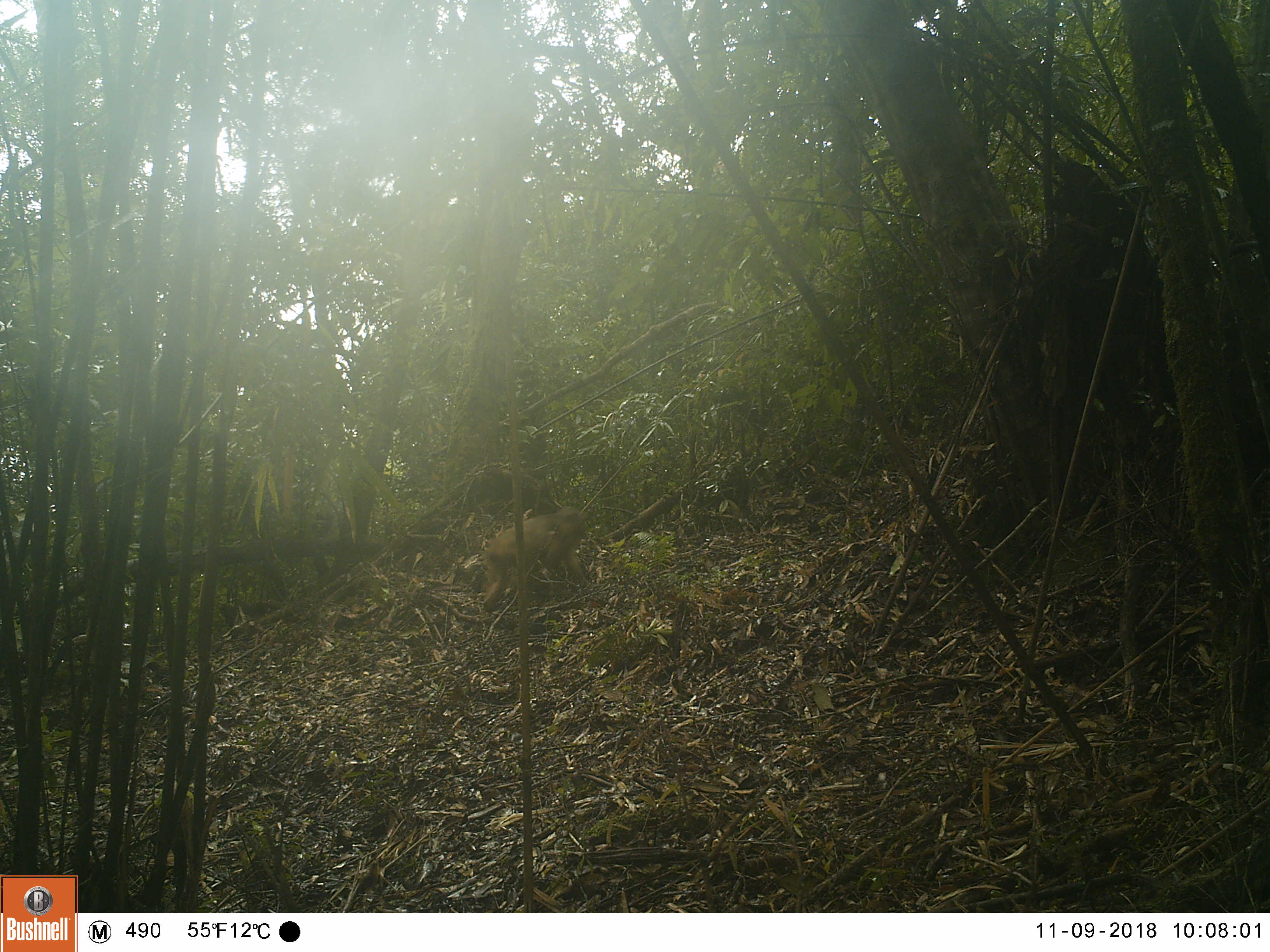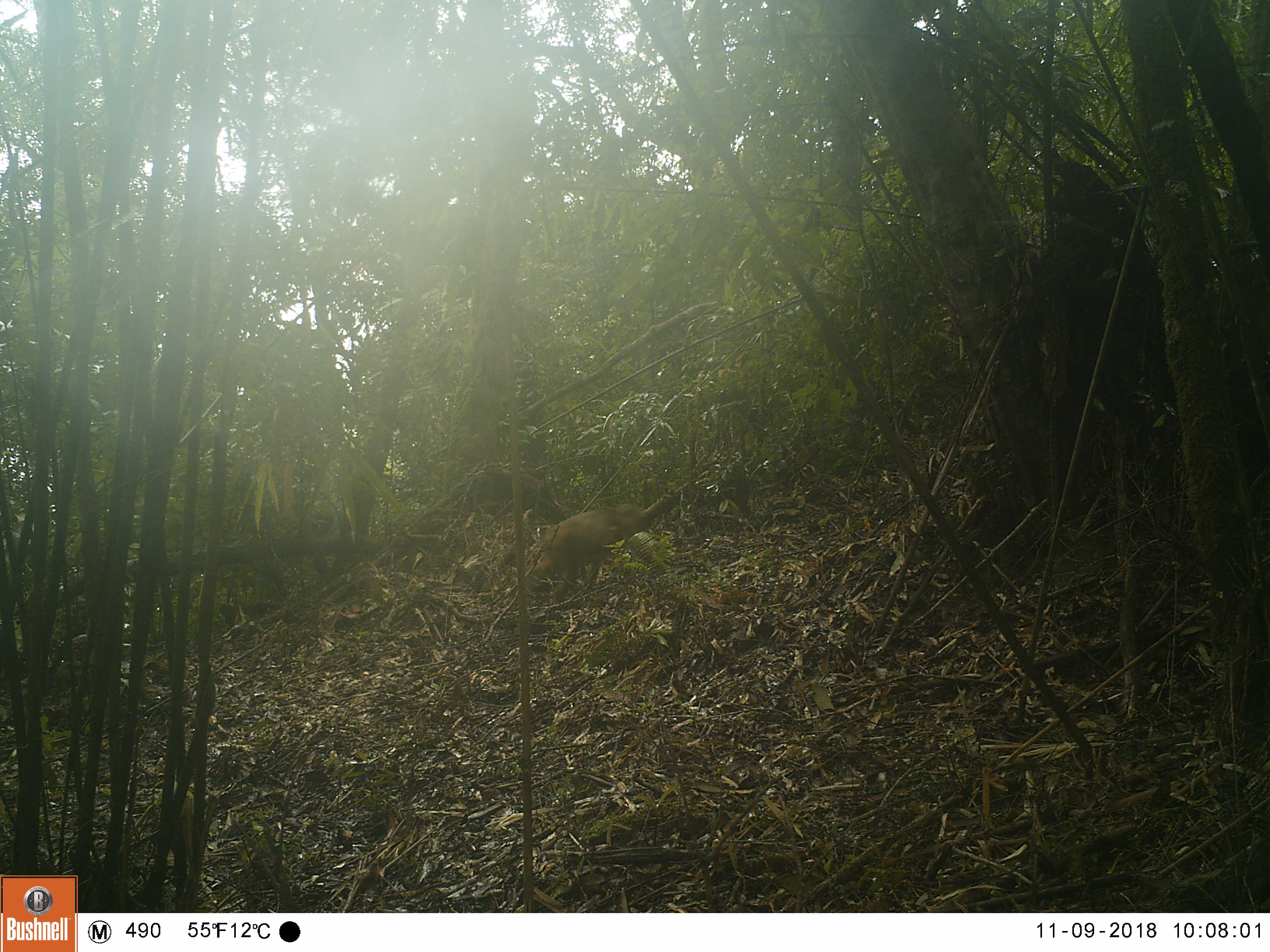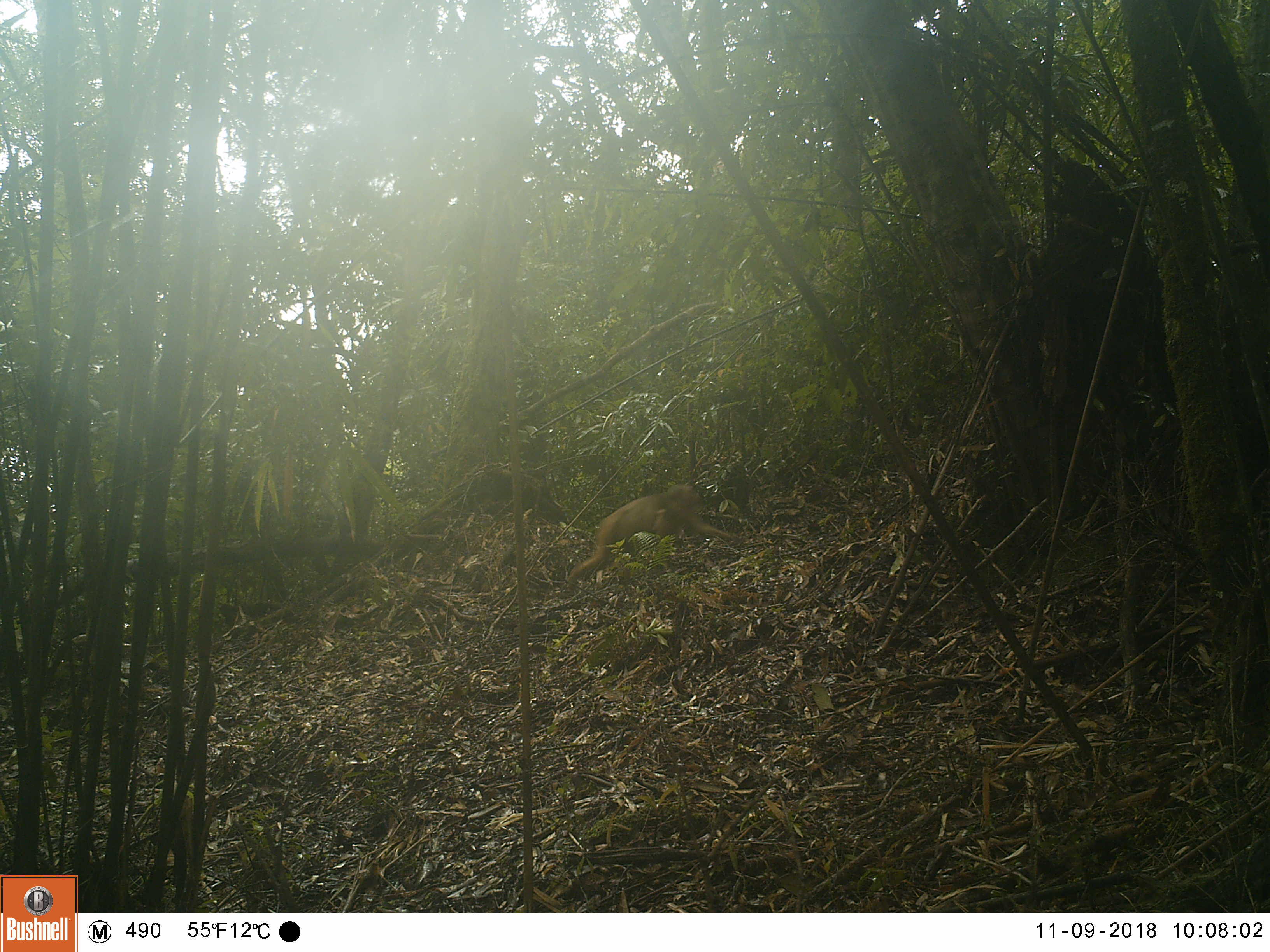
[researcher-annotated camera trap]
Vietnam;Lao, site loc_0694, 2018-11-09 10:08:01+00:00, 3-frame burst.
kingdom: Animalia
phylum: Chordata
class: Mammalia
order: Primates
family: Cercopithecidae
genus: Macaca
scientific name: Macaca arctoides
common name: stump-tailed macaque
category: stump tailed macaque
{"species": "stump tailed macaque (stump-tailed macaque) (Macaca arctoides)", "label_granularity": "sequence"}